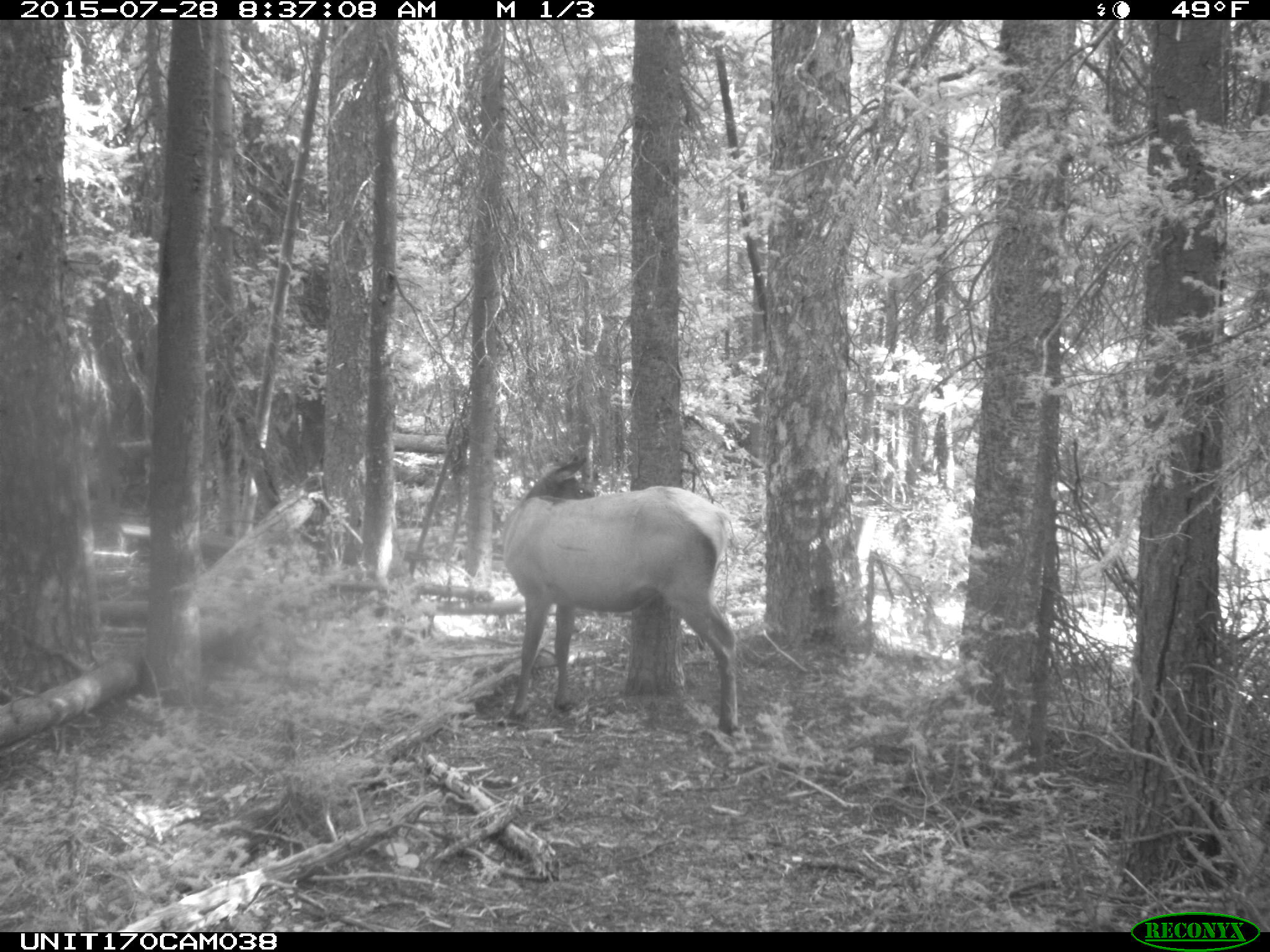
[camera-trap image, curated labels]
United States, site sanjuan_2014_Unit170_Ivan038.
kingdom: Animalia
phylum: Chordata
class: Mammalia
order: Artiodactyla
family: Cervidae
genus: Cervus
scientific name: Cervus elaphus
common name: red deer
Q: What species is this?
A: Cervus elaphus (red deer).